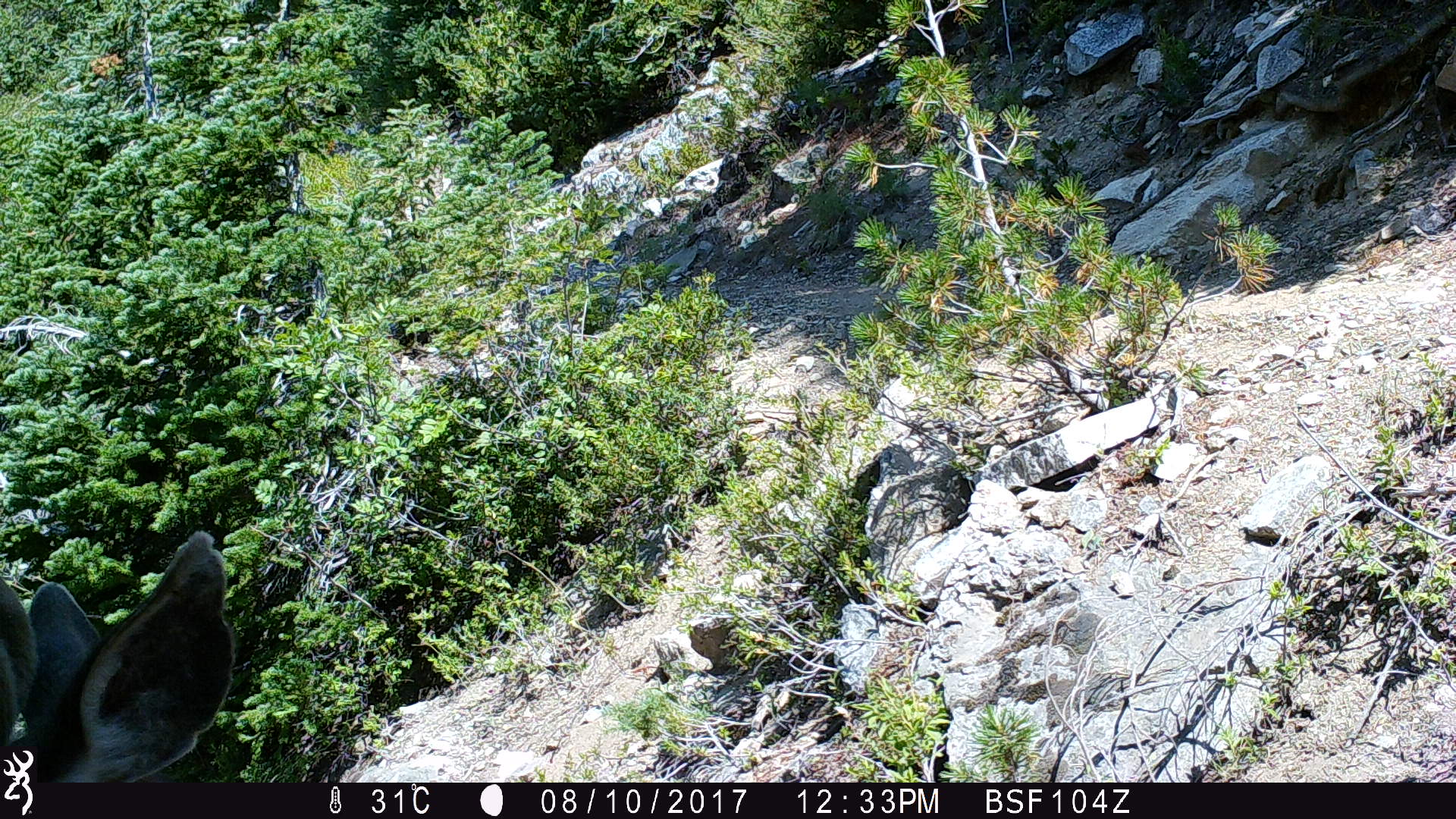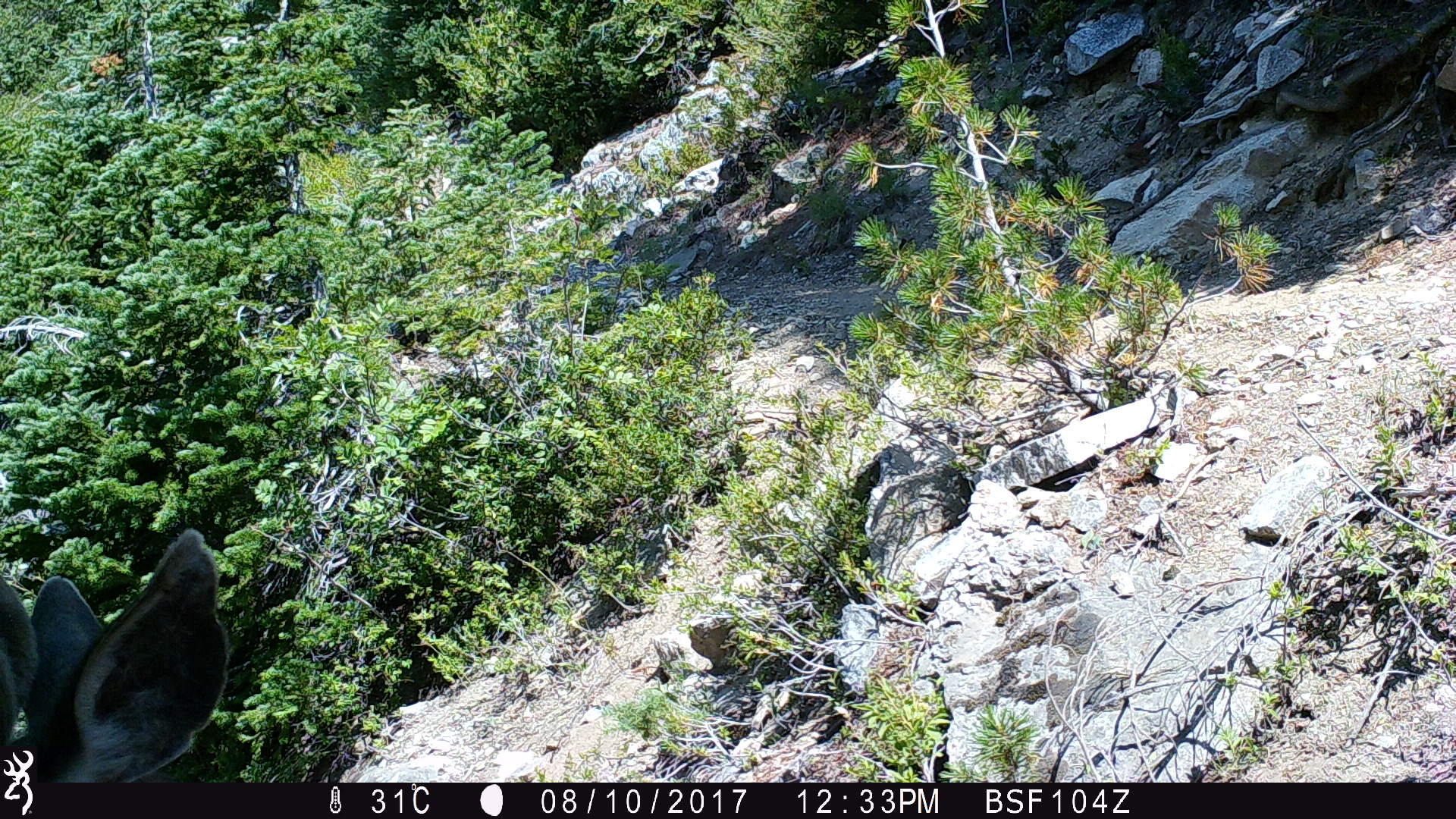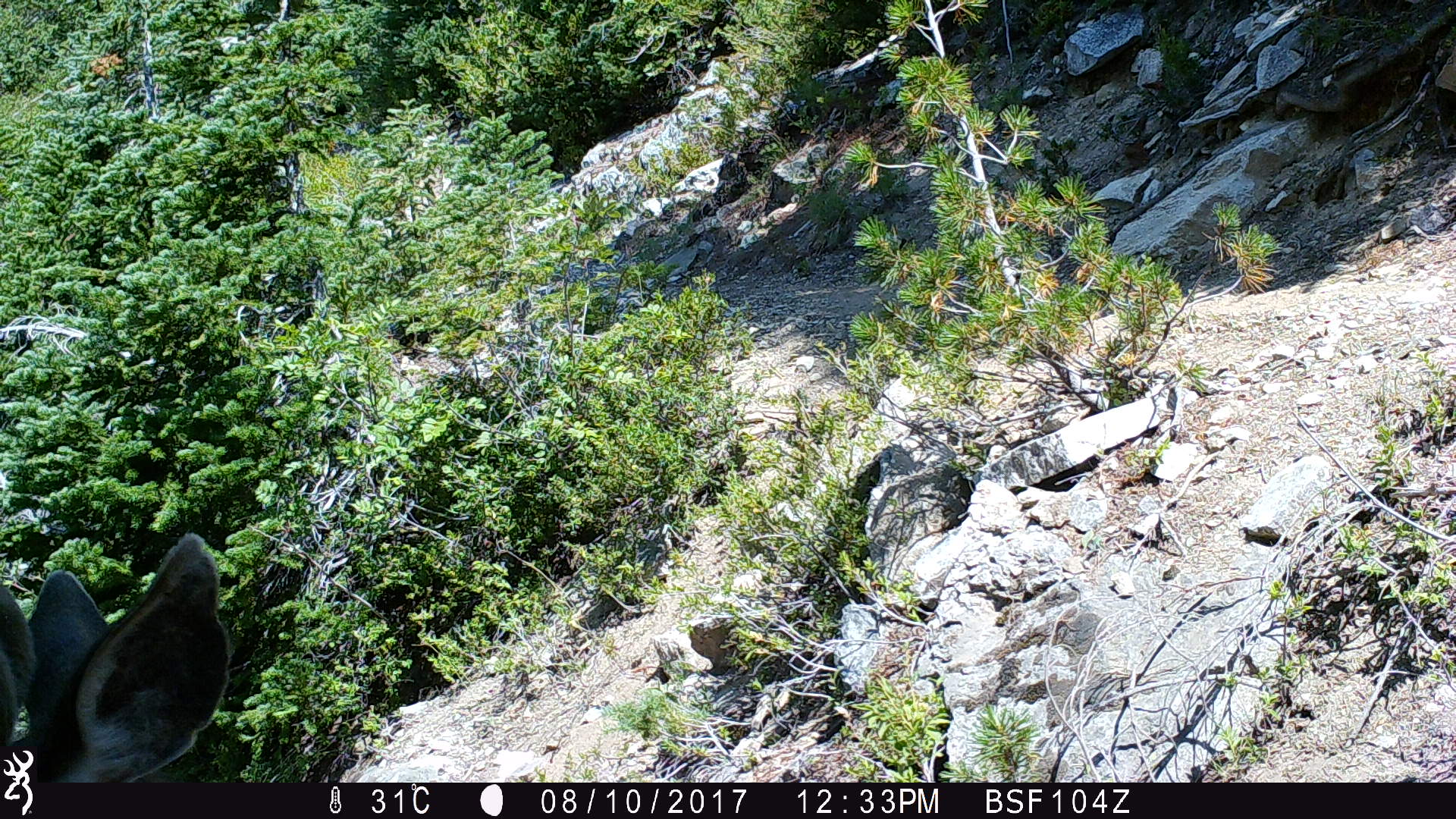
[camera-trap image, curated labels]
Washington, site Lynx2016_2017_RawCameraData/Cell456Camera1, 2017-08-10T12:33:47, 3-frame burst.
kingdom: Animalia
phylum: Chordata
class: Mammalia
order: Artiodactyla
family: Cervidae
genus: Odocoileus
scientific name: Odocoileus hemionus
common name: mule deer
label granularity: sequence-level